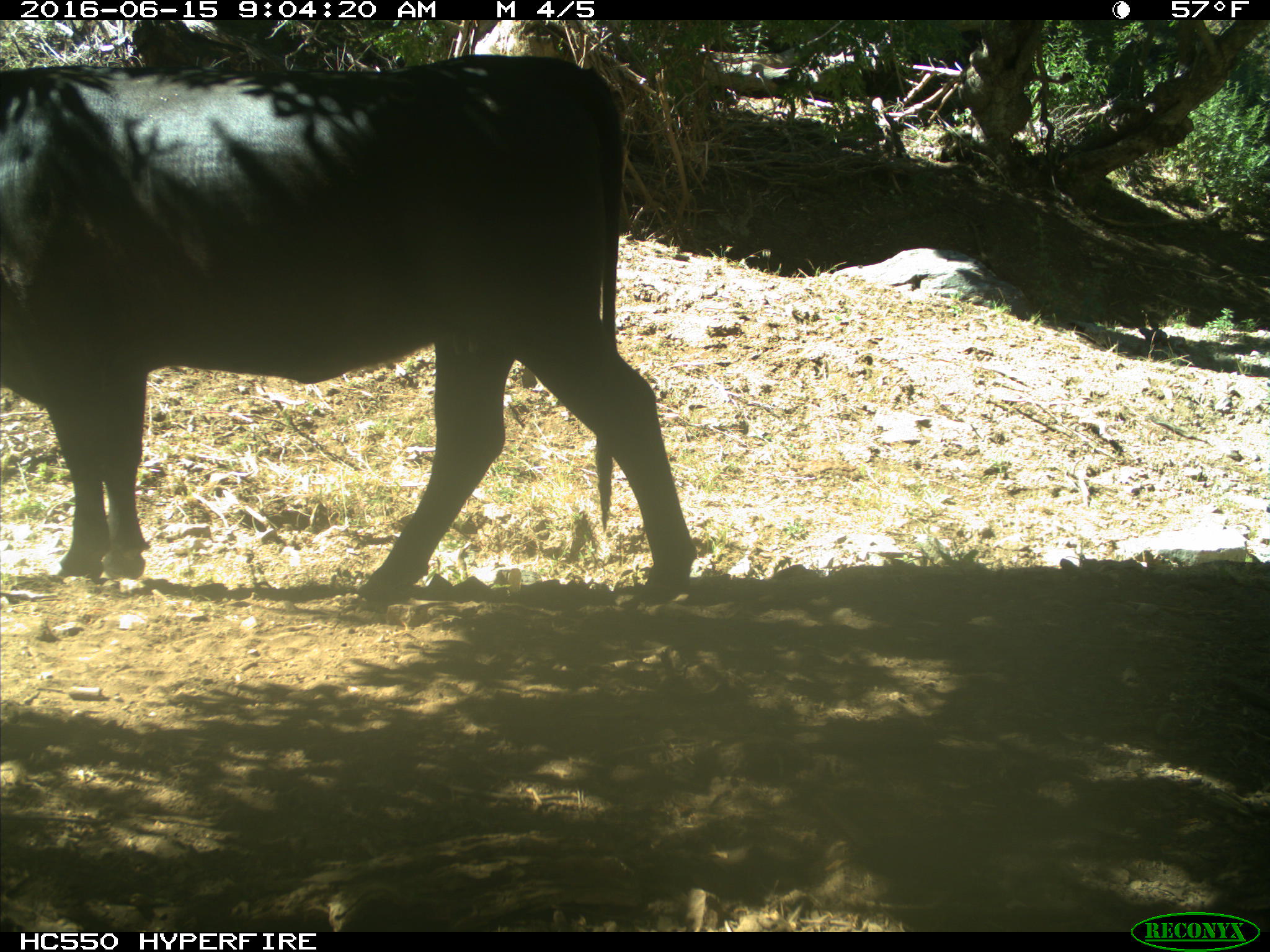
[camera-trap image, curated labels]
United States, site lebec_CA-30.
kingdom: Animalia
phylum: Chordata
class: Mammalia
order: Artiodactyla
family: Bovidae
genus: Bos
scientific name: Bos taurus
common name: domestic cow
Bos taurus (domestic cow).